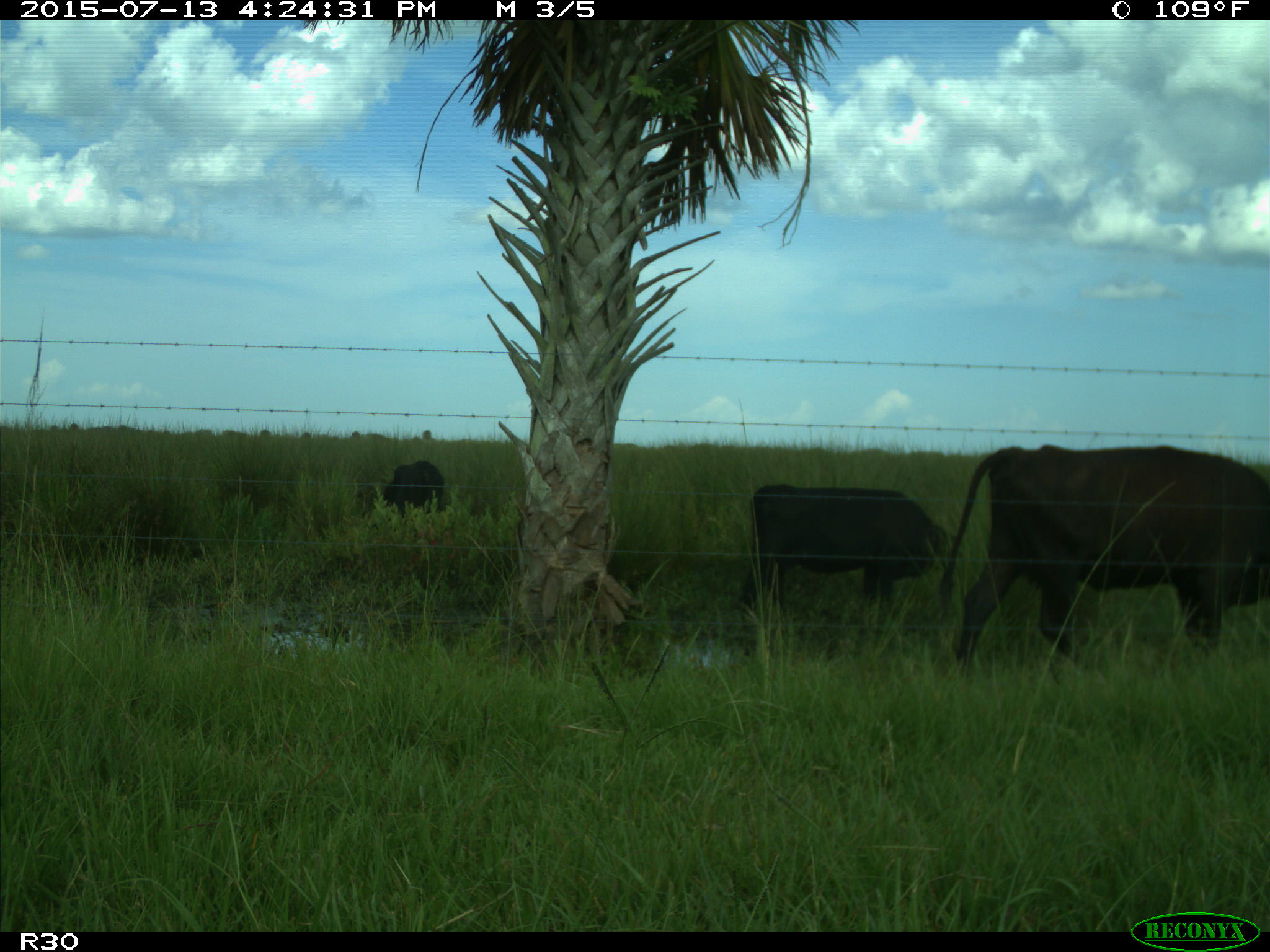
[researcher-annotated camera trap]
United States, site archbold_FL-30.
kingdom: Animalia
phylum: Chordata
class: Mammalia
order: Artiodactyla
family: Bovidae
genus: Bos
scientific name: Bos taurus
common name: domestic cow